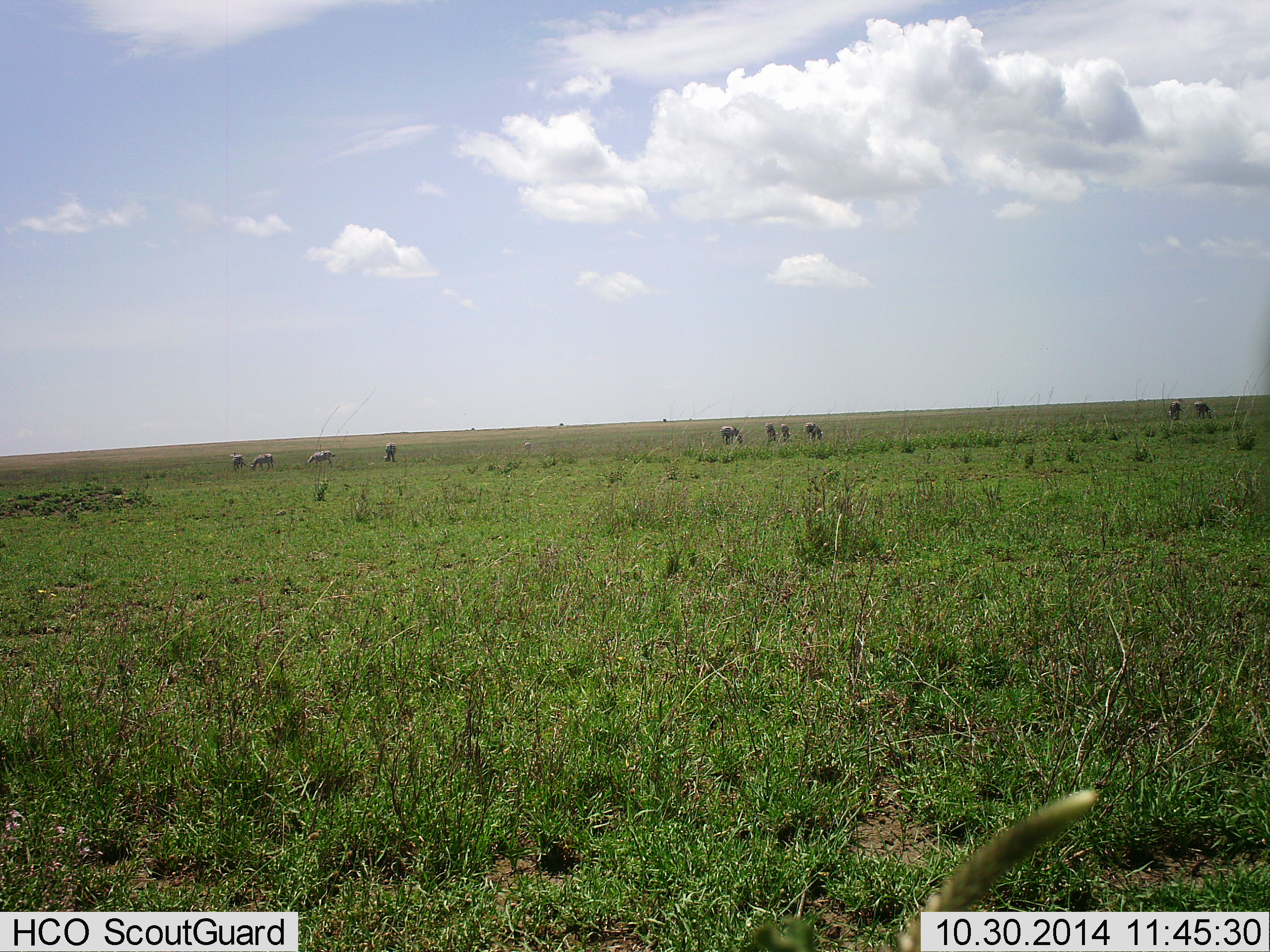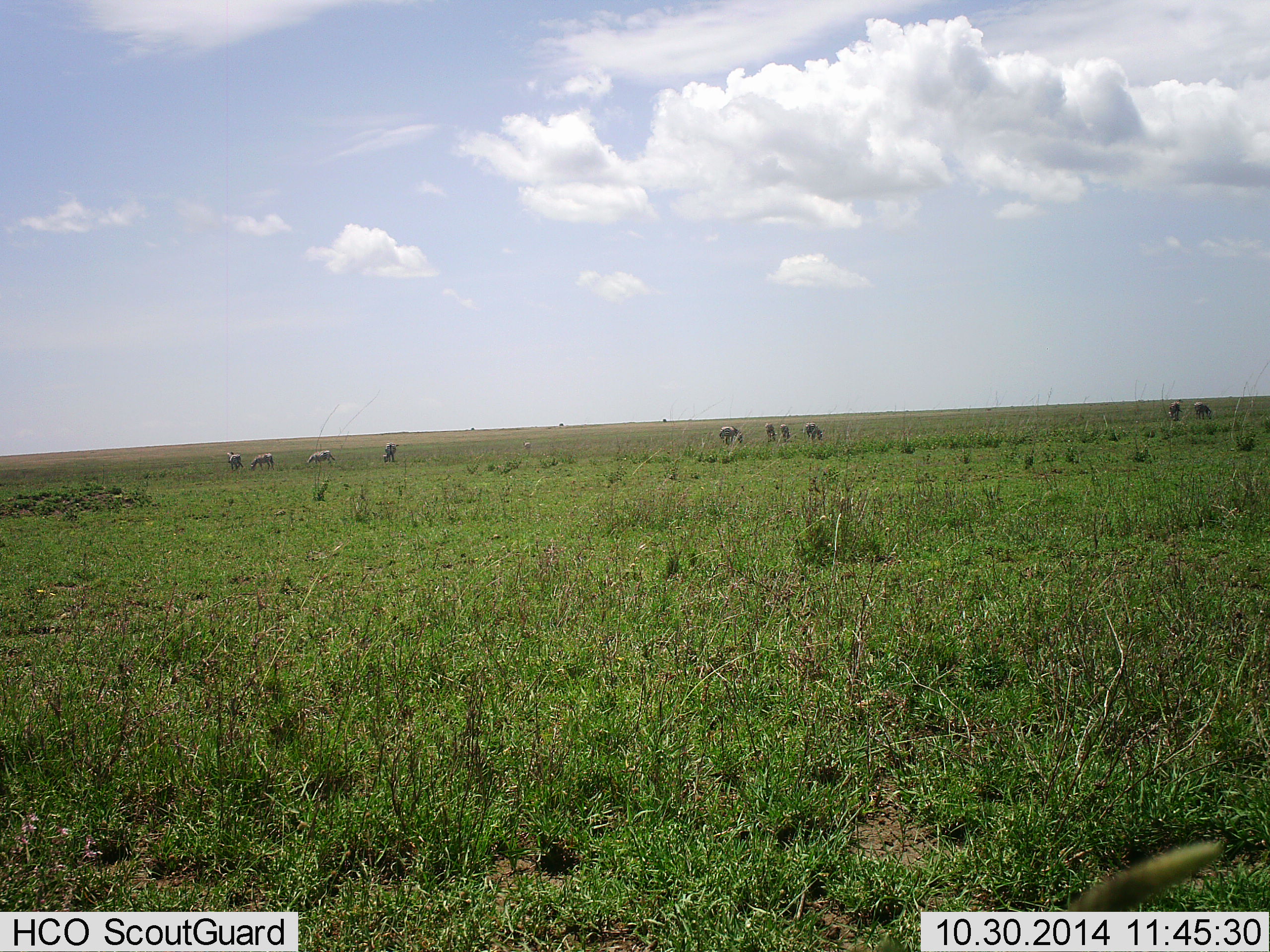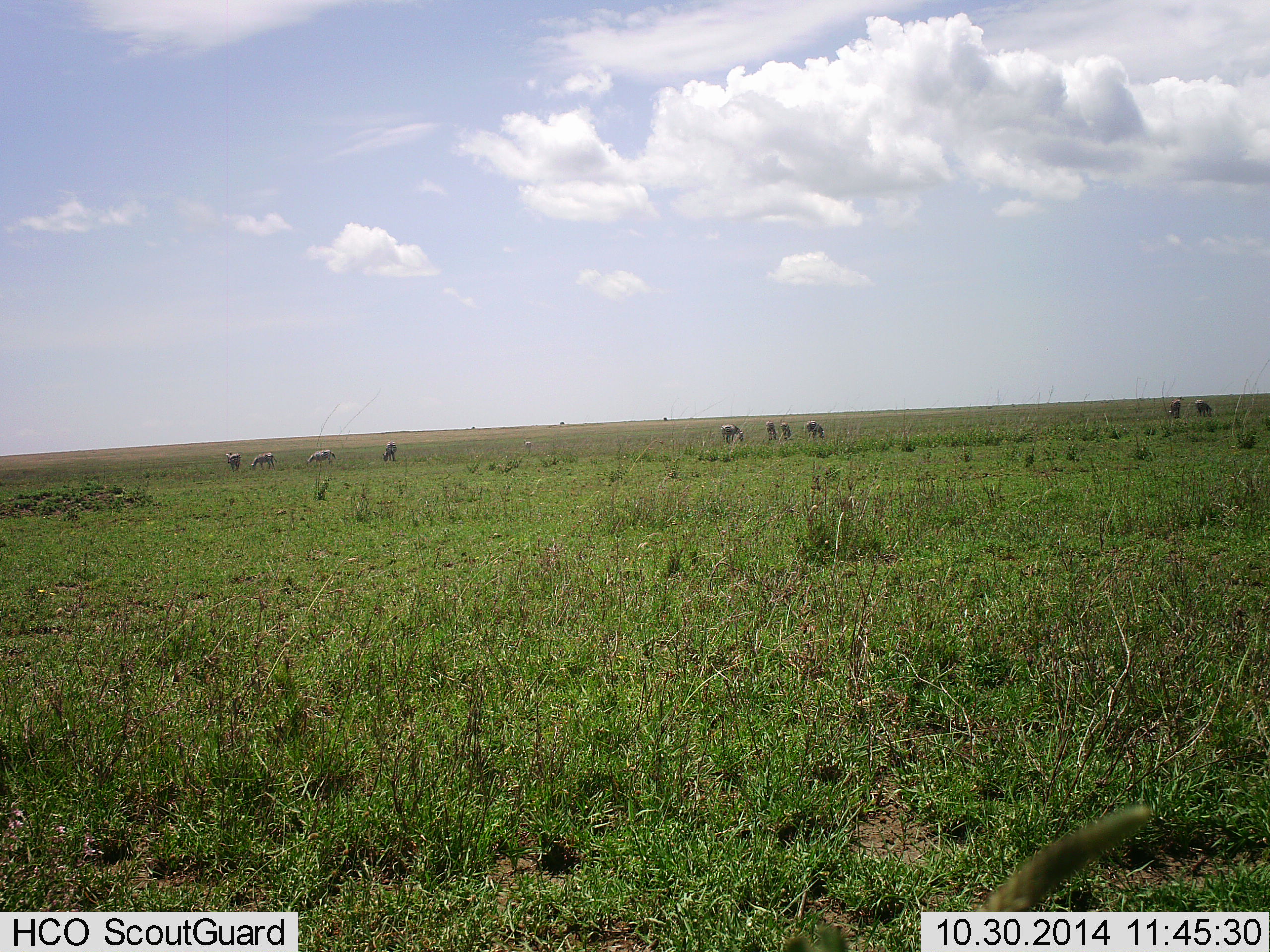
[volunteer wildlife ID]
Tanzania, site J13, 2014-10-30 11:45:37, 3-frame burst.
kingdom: Animalia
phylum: Chordata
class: Mammalia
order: Perissodactyla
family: Equidae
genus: Equus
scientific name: Equus quagga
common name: plains zebra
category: zebra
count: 10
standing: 40%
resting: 0%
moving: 10%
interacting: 0%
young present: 0%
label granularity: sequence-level